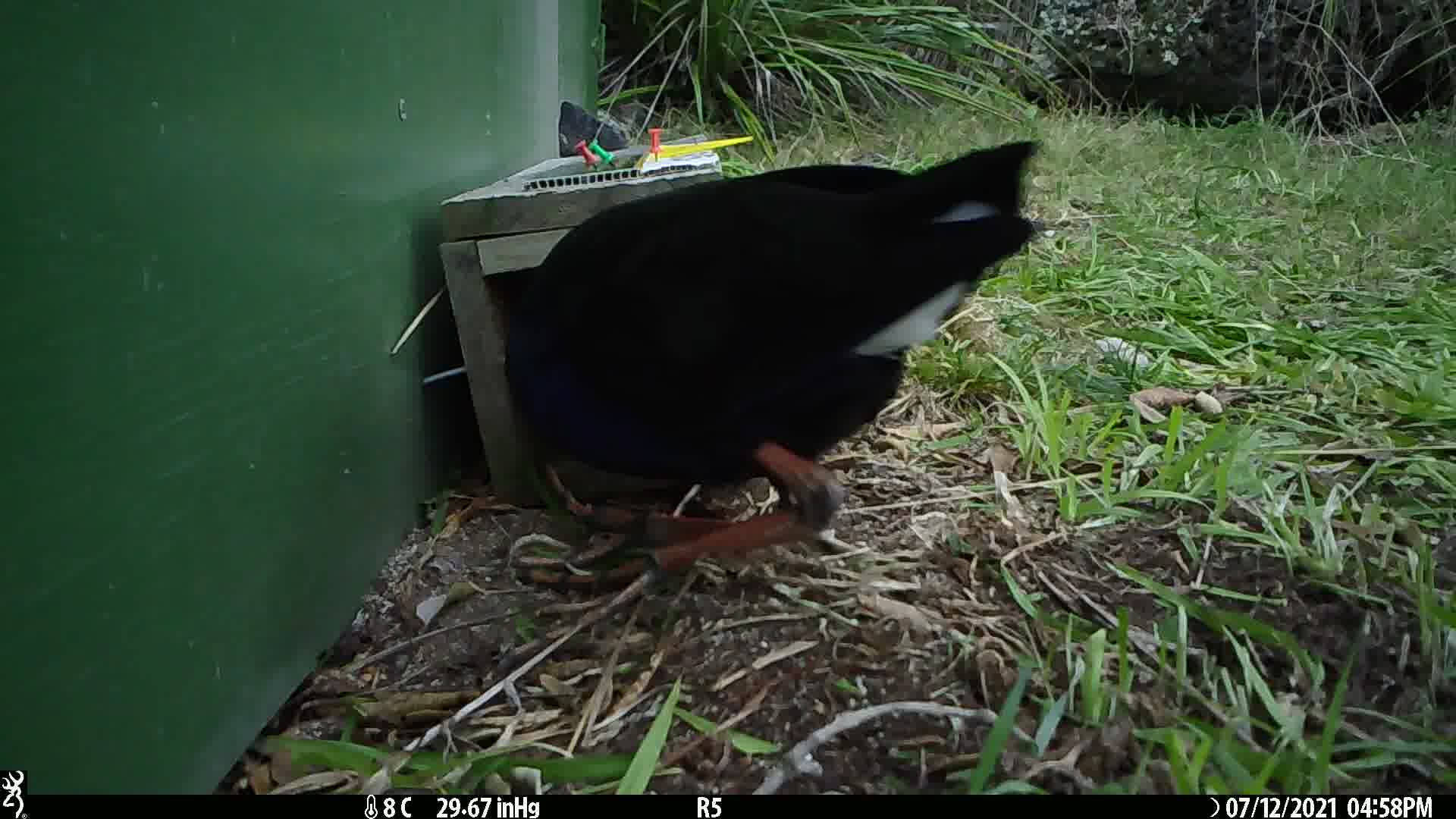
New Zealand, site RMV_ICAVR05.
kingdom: Animalia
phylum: Chordata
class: Aves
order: Gruiformes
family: Rallidae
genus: Porphyrio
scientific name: Porphyrio melanotus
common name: australasian swamphen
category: pukeko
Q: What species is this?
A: Pukeko (australasian swamphen) (Porphyrio melanotus).